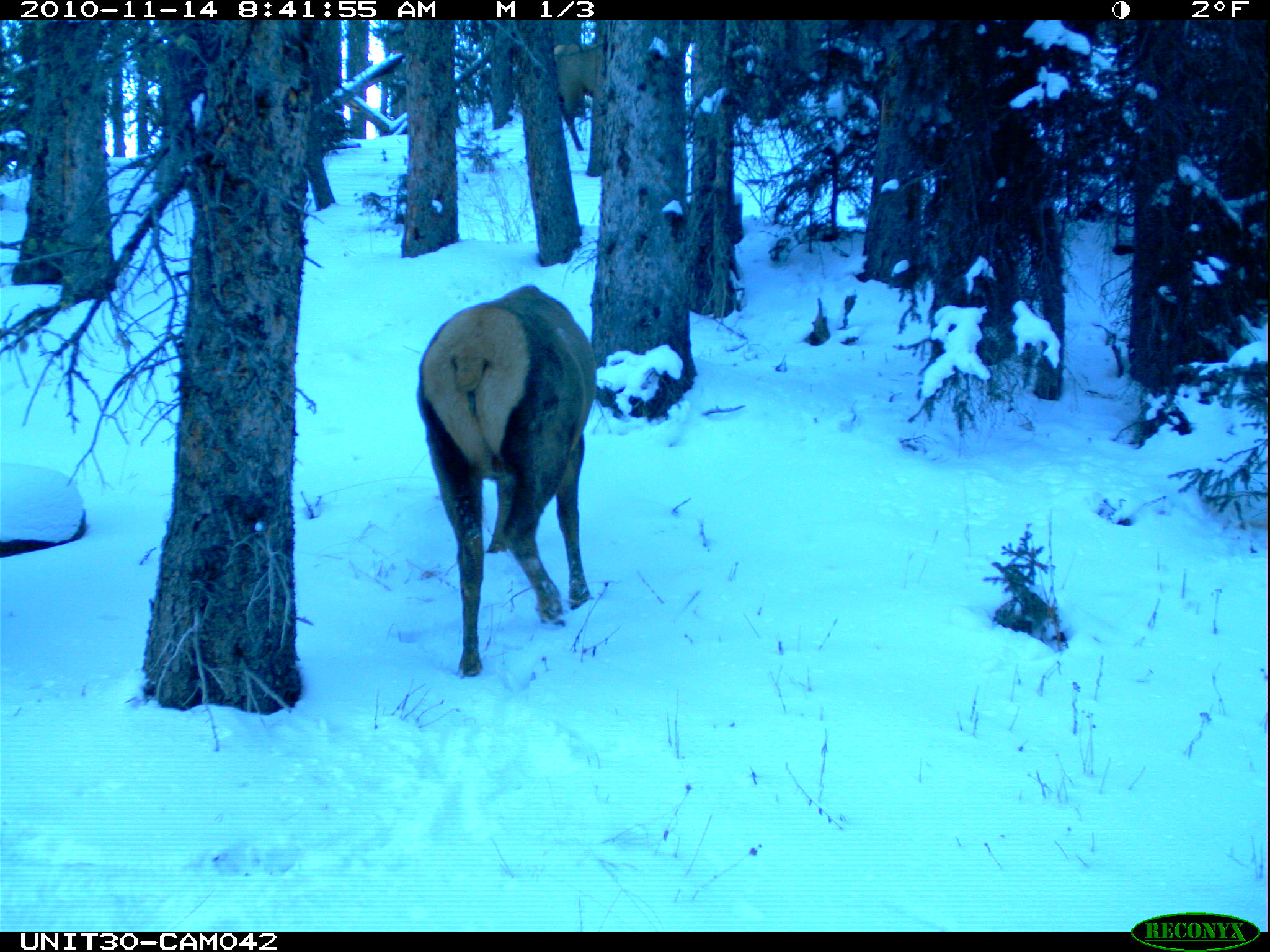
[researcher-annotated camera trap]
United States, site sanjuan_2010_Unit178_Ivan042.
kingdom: Animalia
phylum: Chordata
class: Mammalia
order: Artiodactyla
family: Cervidae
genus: Cervus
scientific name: Cervus elaphus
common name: red deer